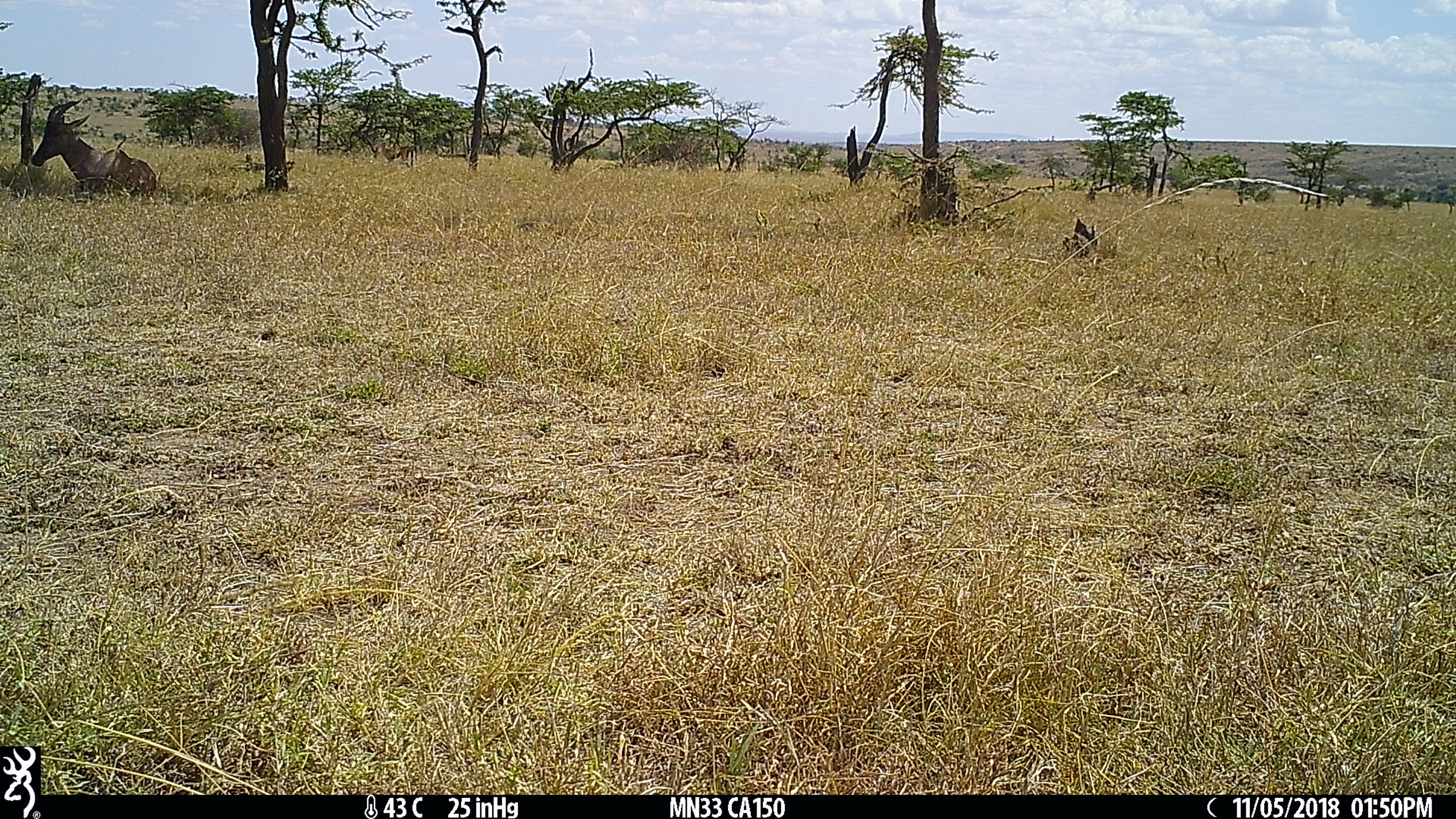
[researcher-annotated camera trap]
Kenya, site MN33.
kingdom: Animalia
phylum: Chordata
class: Mammalia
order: Artiodactyla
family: Bovidae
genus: Eudorcas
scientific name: Eudorcas thomsonii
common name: thomon's gazelle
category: gazelle thomsons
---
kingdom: Animalia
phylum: Chordata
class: Mammalia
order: Artiodactyla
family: Bovidae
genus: Damaliscus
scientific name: Damaliscus lunatus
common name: topi